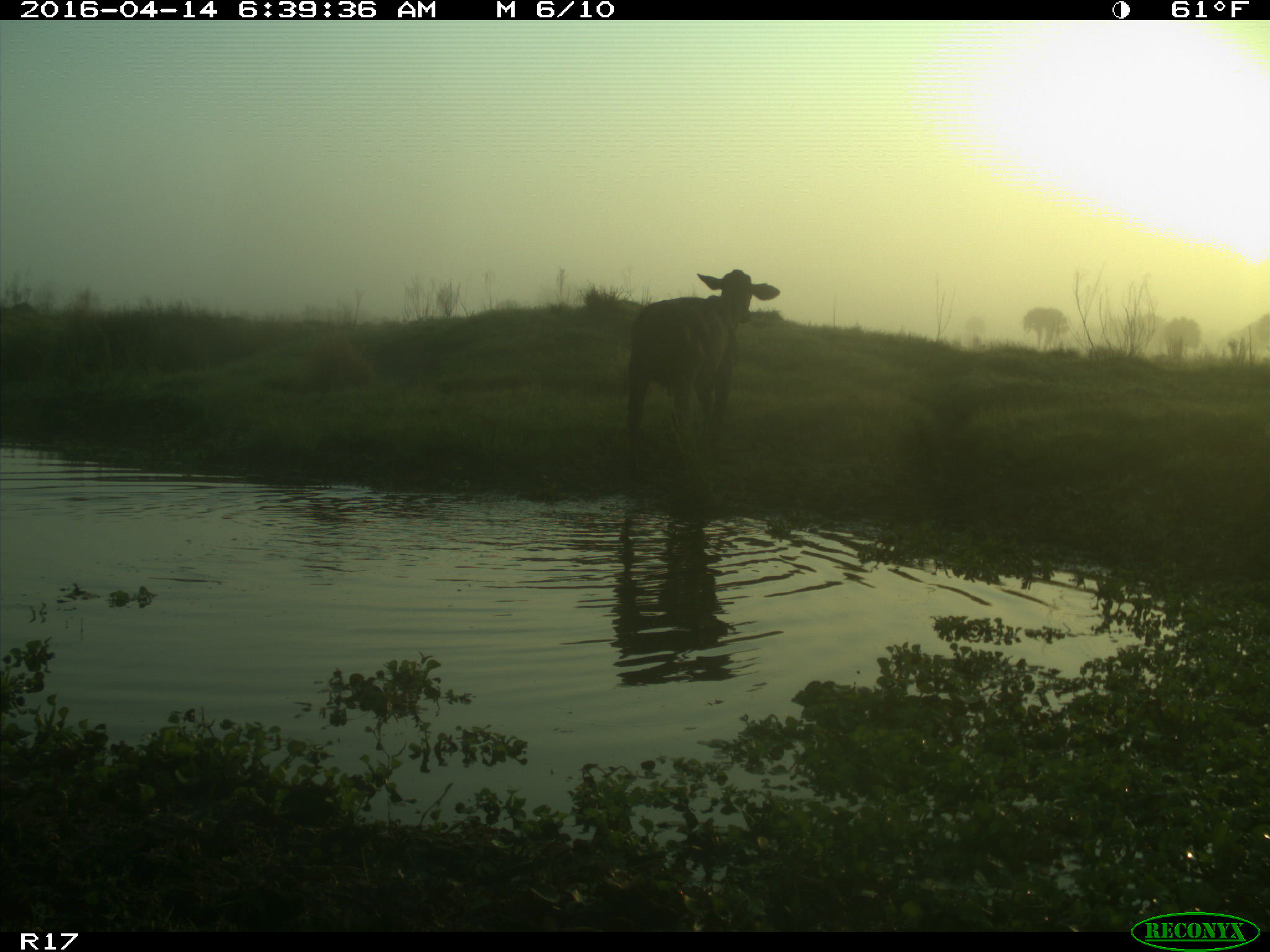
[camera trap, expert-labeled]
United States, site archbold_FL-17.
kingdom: Animalia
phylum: Chordata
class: Mammalia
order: Artiodactyla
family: Bovidae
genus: Bos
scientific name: Bos taurus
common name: domestic cow